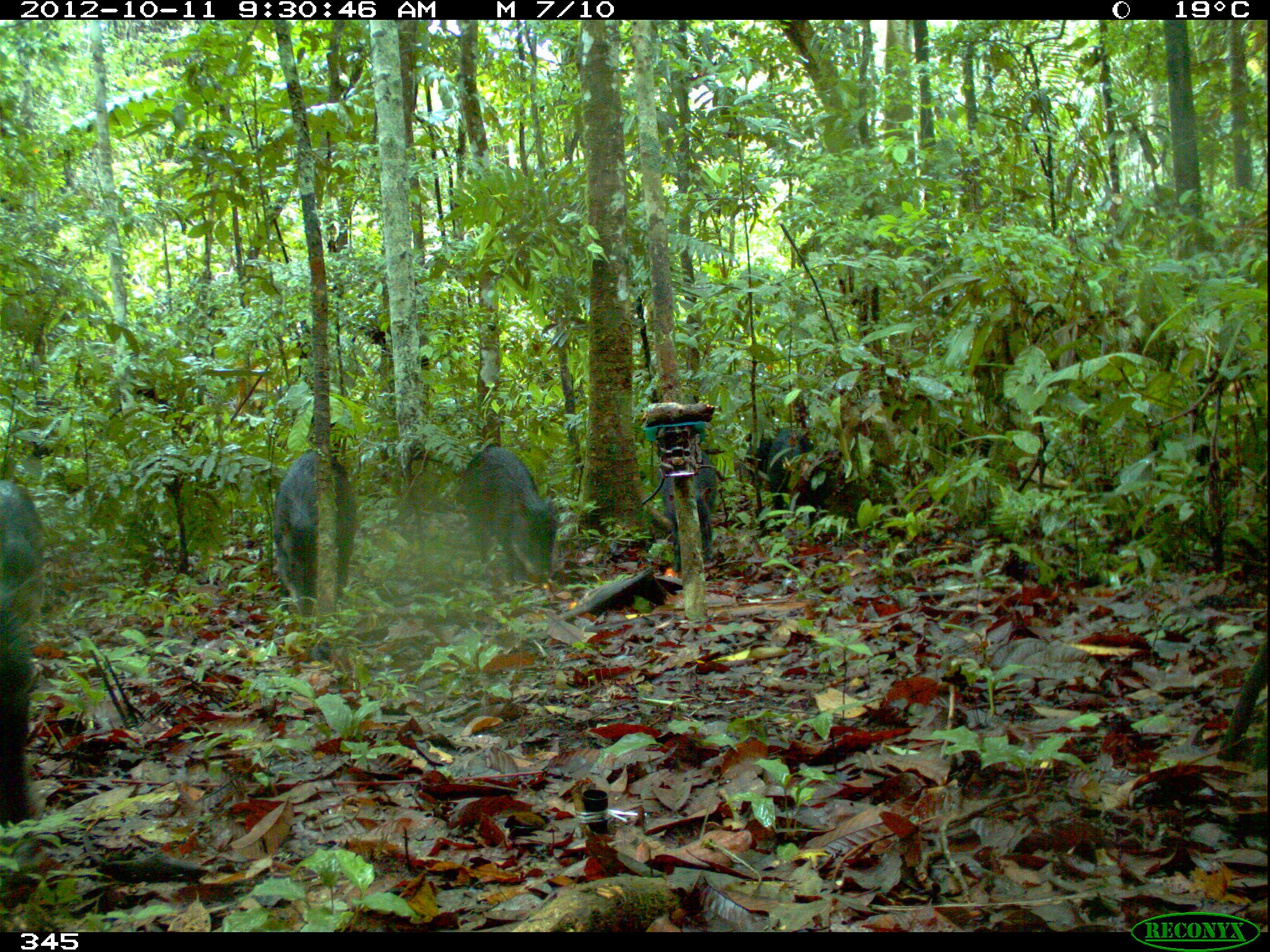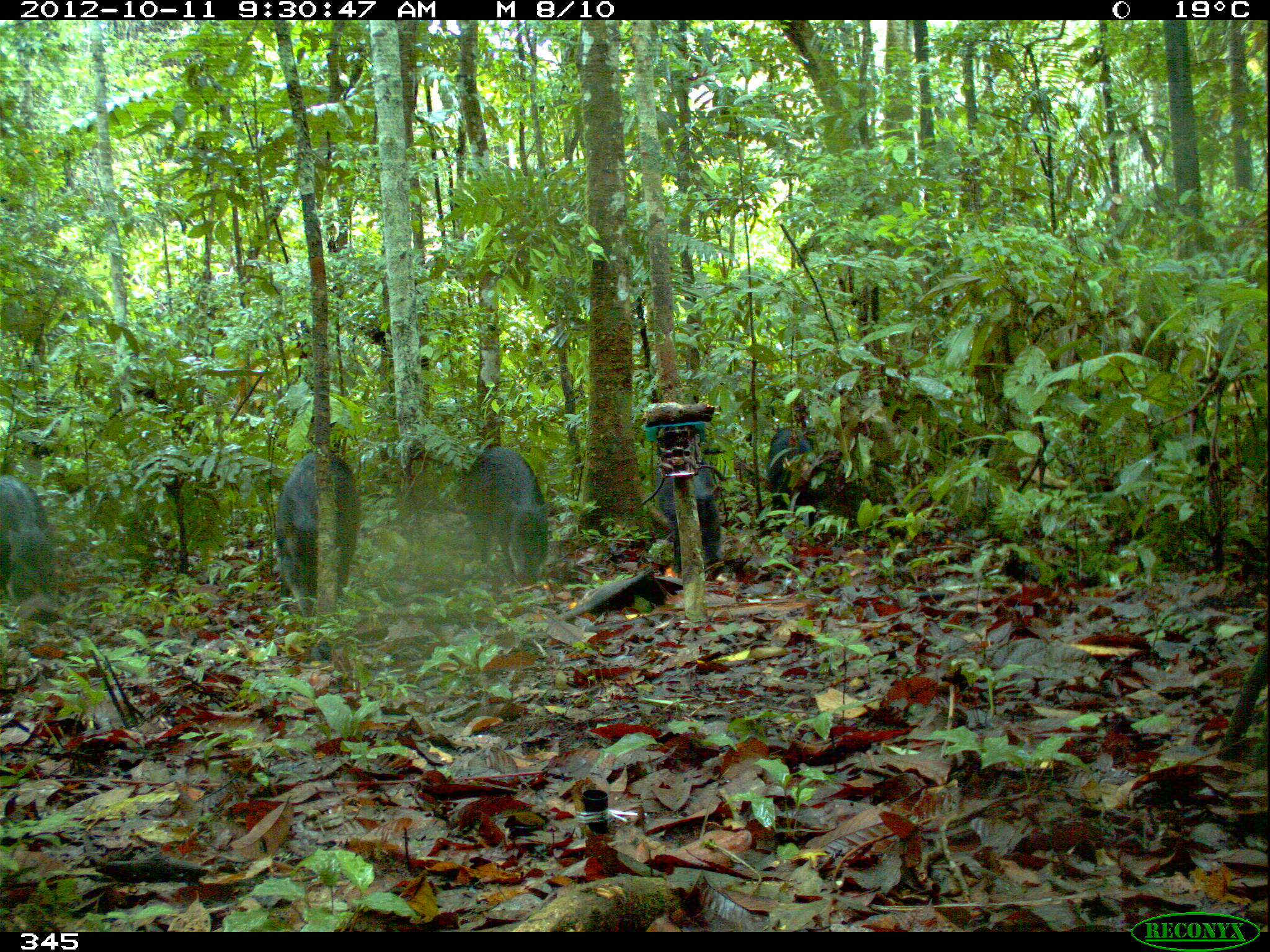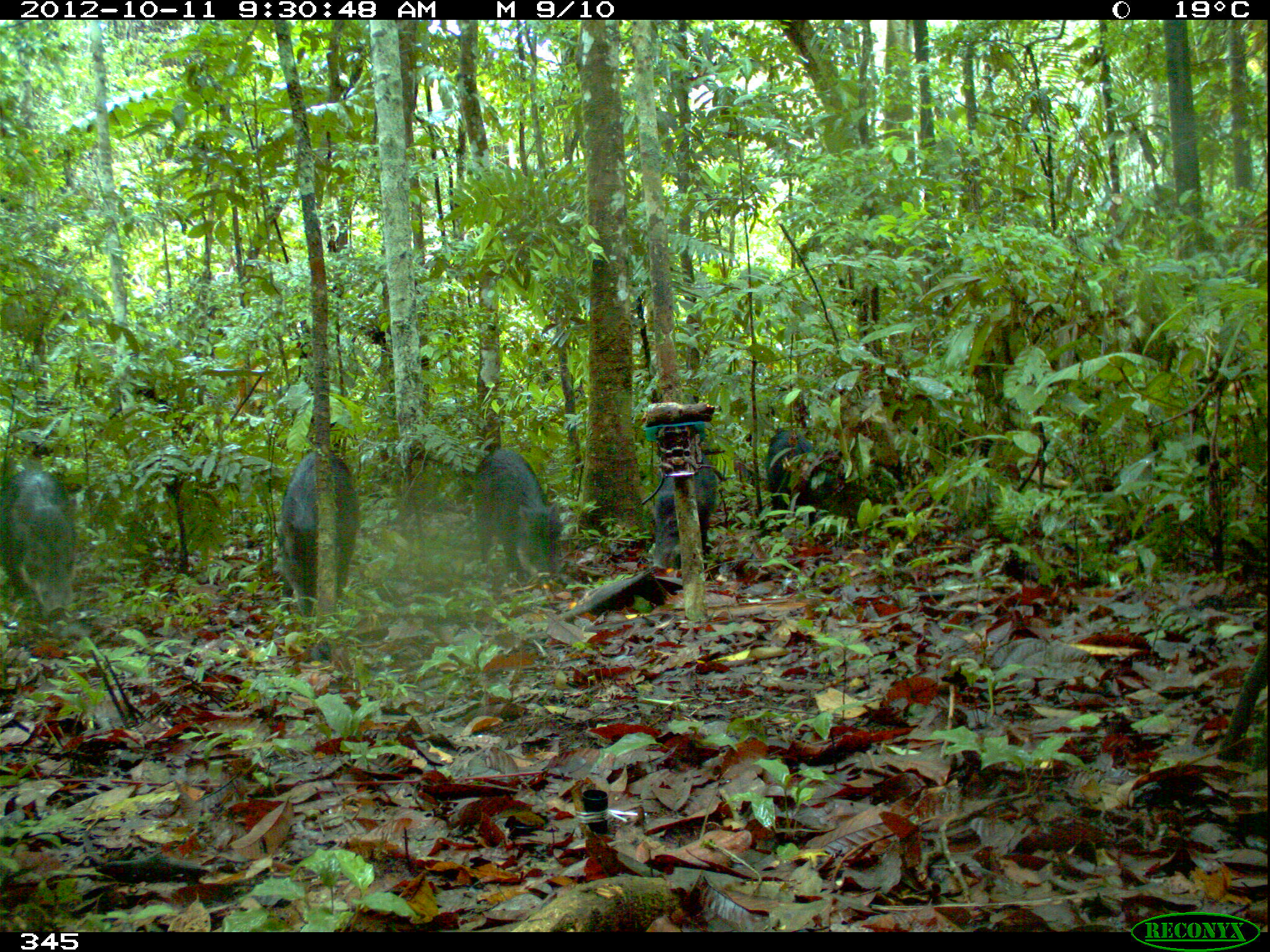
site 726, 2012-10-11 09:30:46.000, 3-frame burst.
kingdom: Animalia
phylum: Chordata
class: Mammalia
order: Artiodactyla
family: Tayassuidae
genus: Tayassu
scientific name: Tayassu pecari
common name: white-lipped peccary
Tayassu pecari (white-lipped peccary).